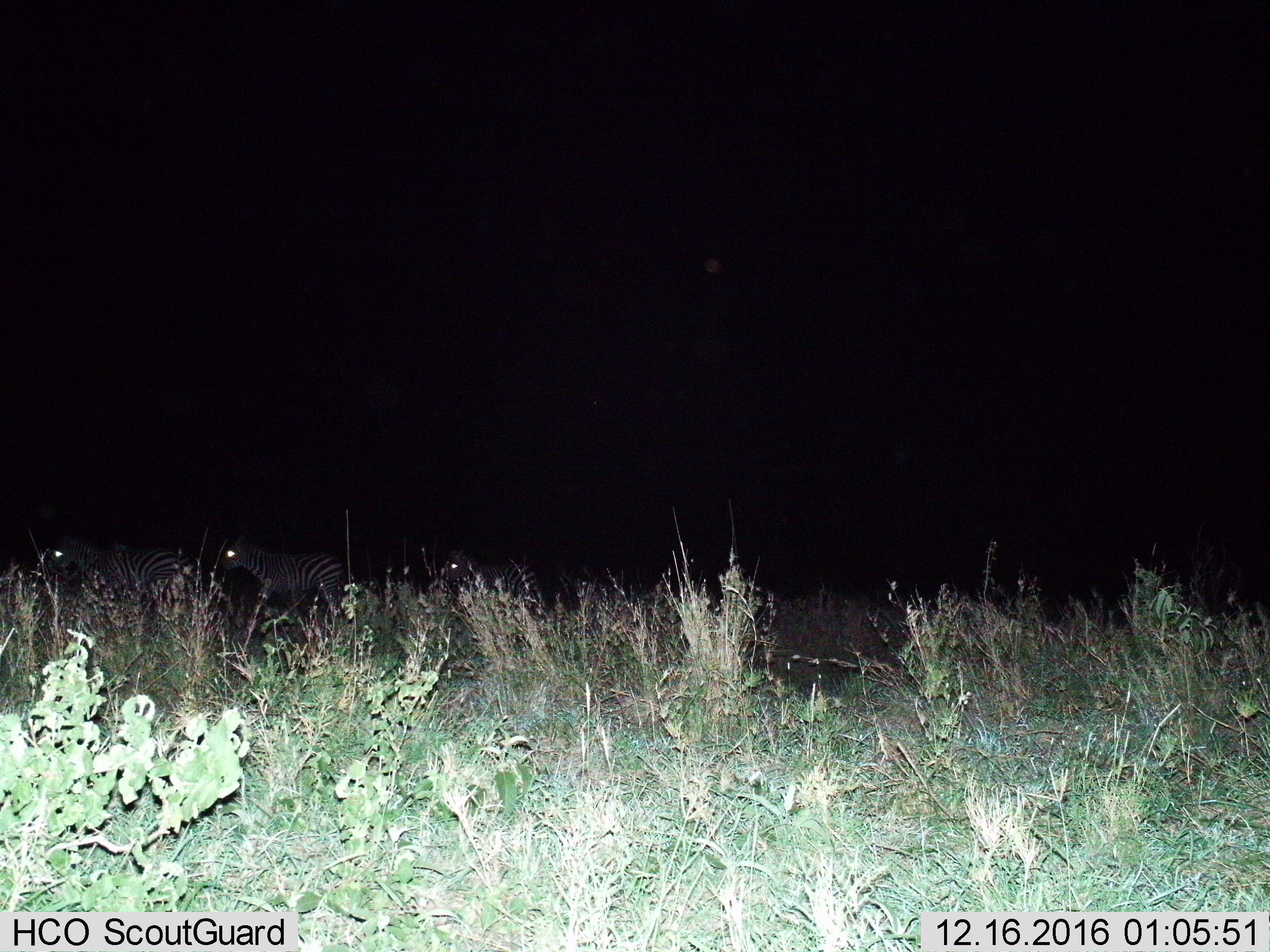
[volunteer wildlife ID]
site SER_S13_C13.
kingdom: Animalia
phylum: Chordata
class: Mammalia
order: Perissodactyla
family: Equidae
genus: Equus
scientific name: Equus quagga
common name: plains zebra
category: zebraplains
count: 3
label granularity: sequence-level